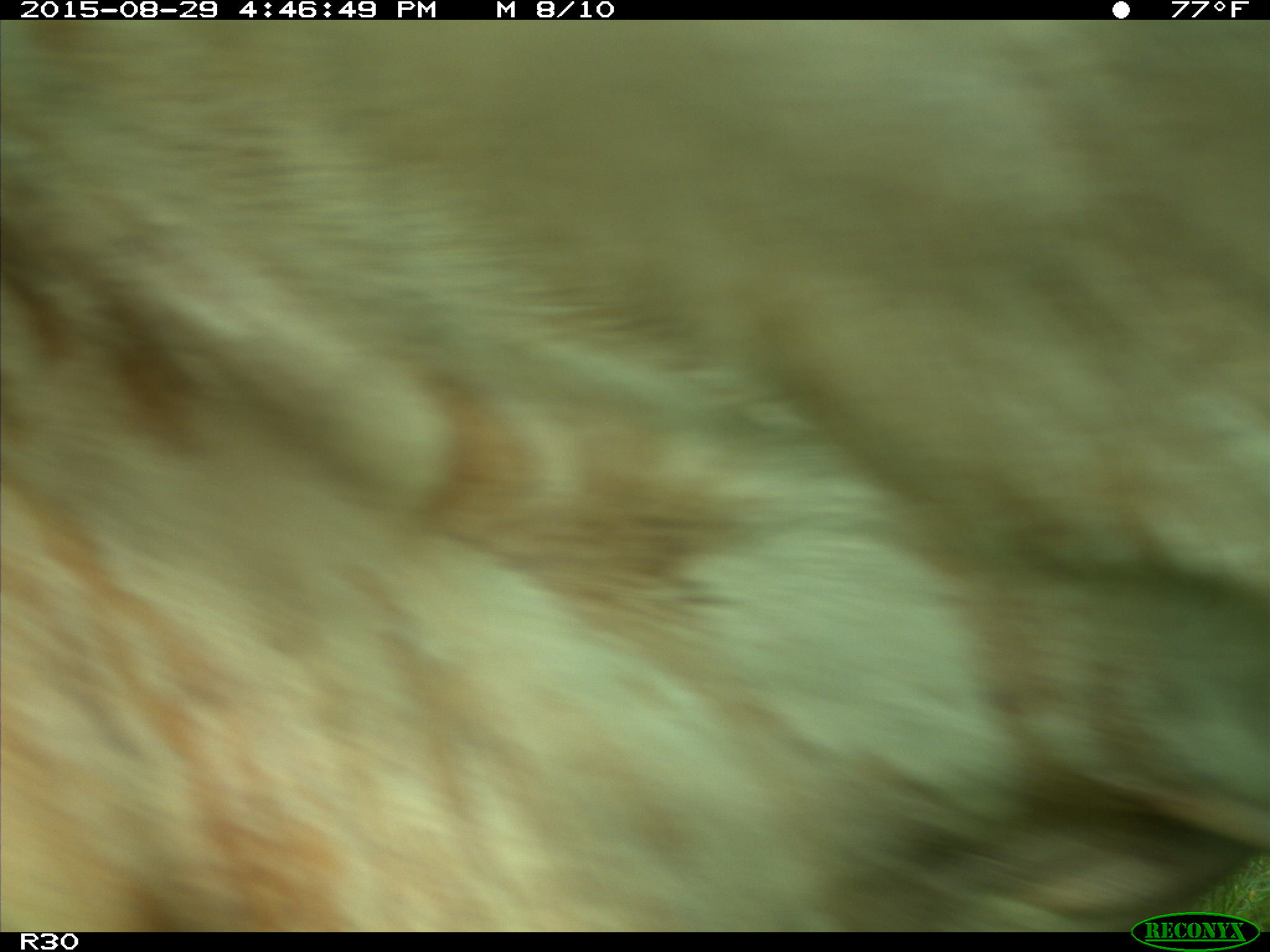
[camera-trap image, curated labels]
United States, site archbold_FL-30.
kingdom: Animalia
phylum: Chordata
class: Mammalia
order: Artiodactyla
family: Bovidae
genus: Bos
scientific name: Bos taurus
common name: domestic cow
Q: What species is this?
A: Bos taurus (domestic cow).